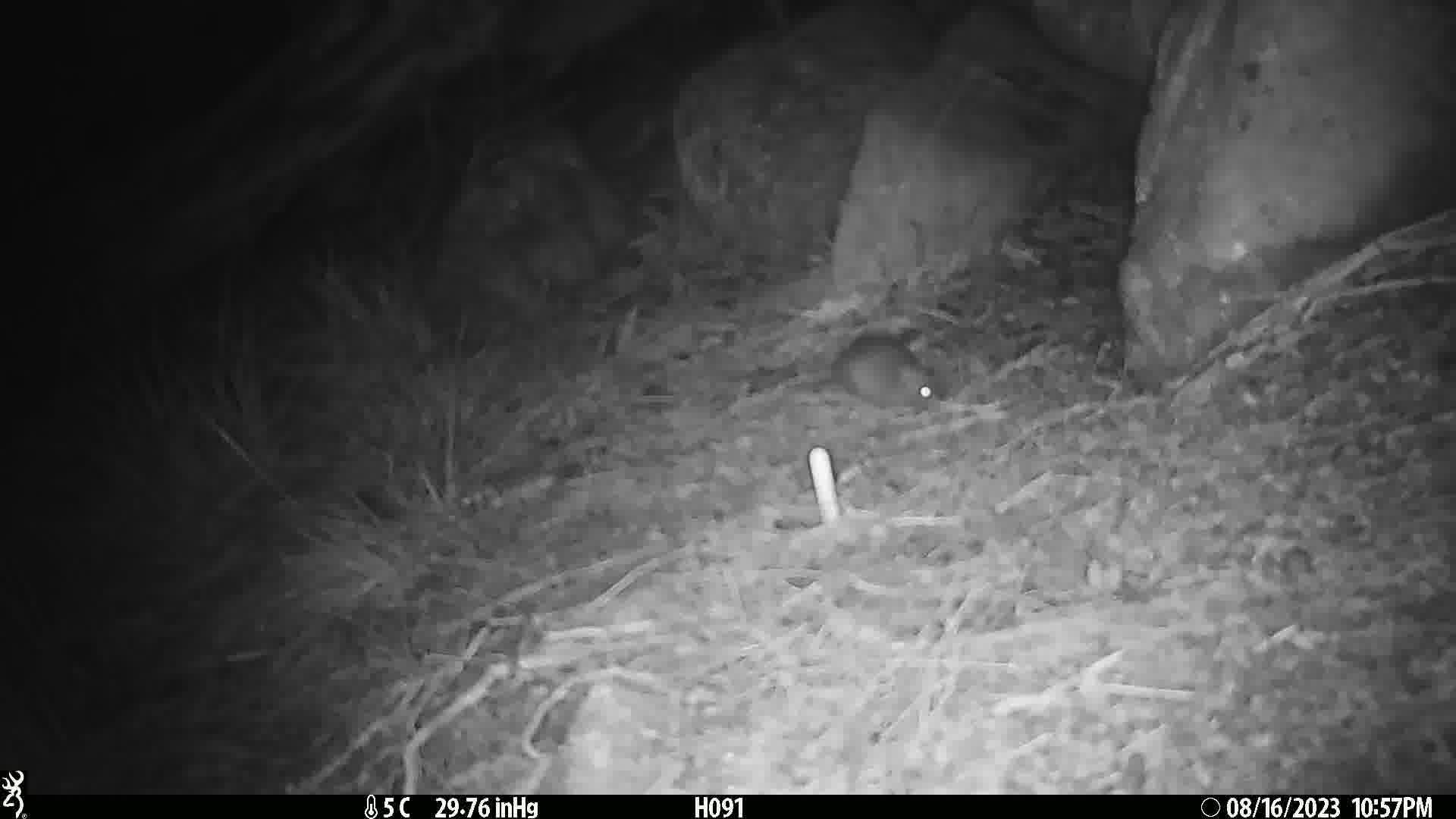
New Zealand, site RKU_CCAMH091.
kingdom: Animalia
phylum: Chordata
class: Mammalia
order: Rodentia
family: Muridae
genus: Rattus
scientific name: Rattus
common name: rat